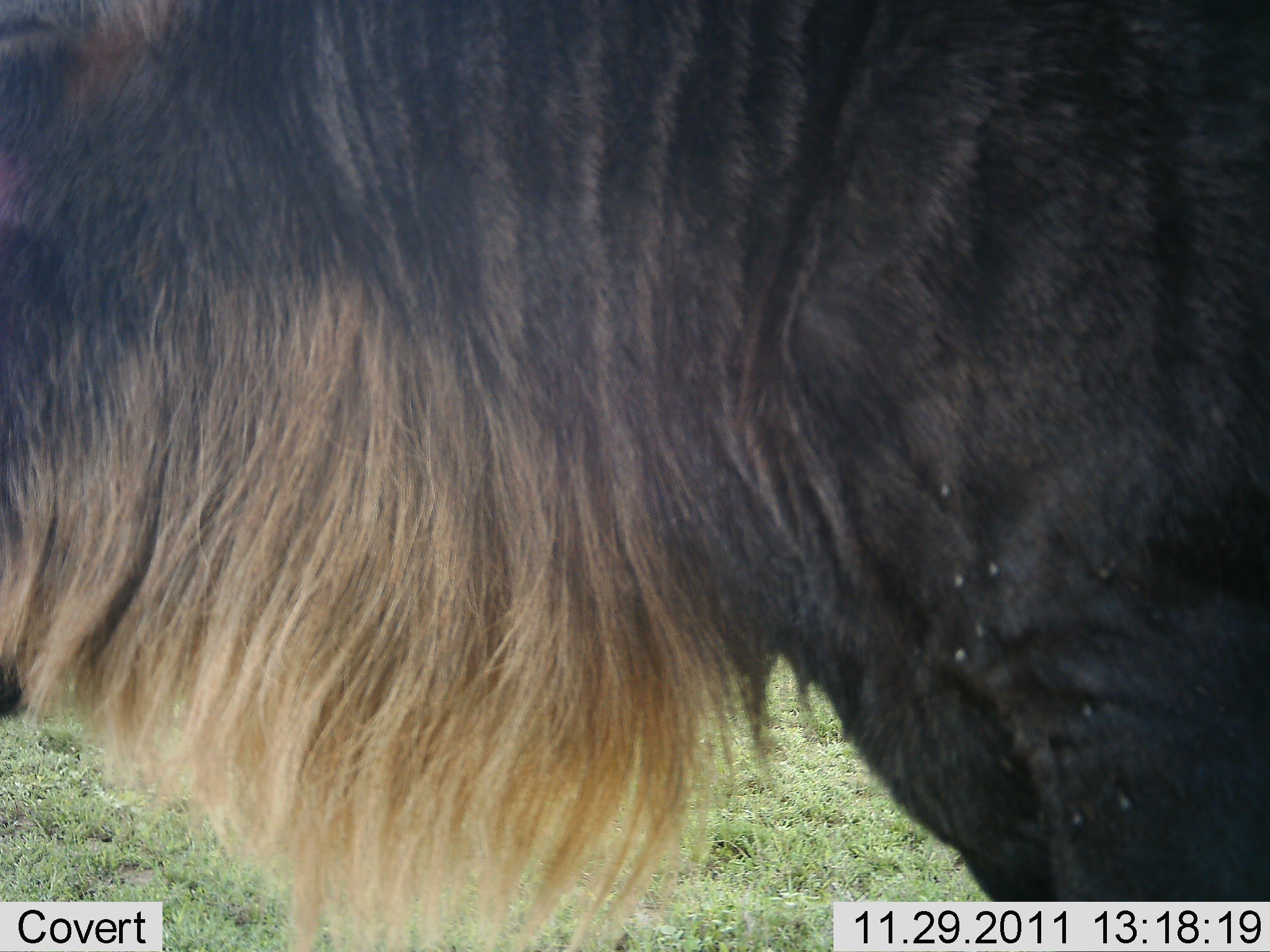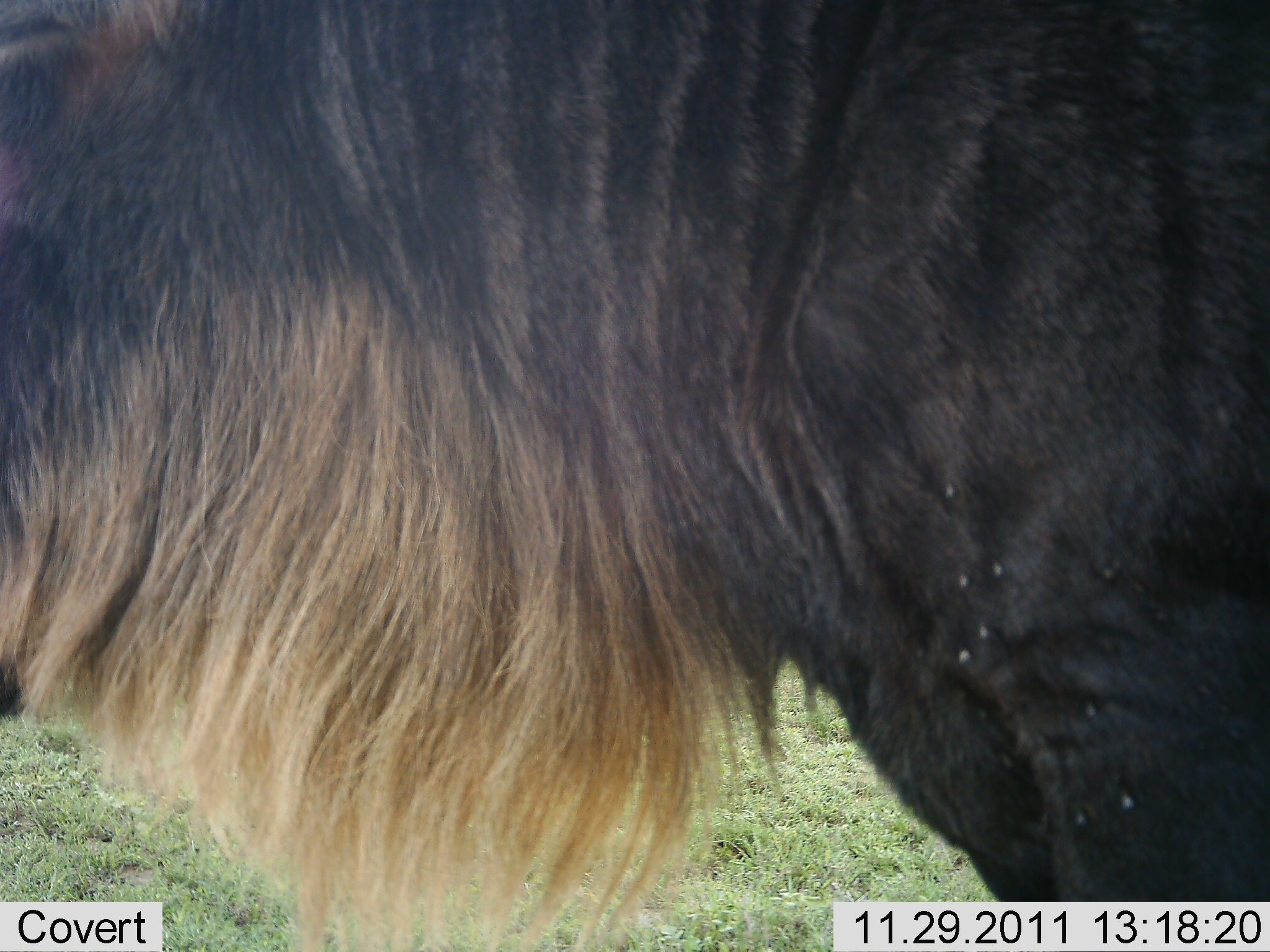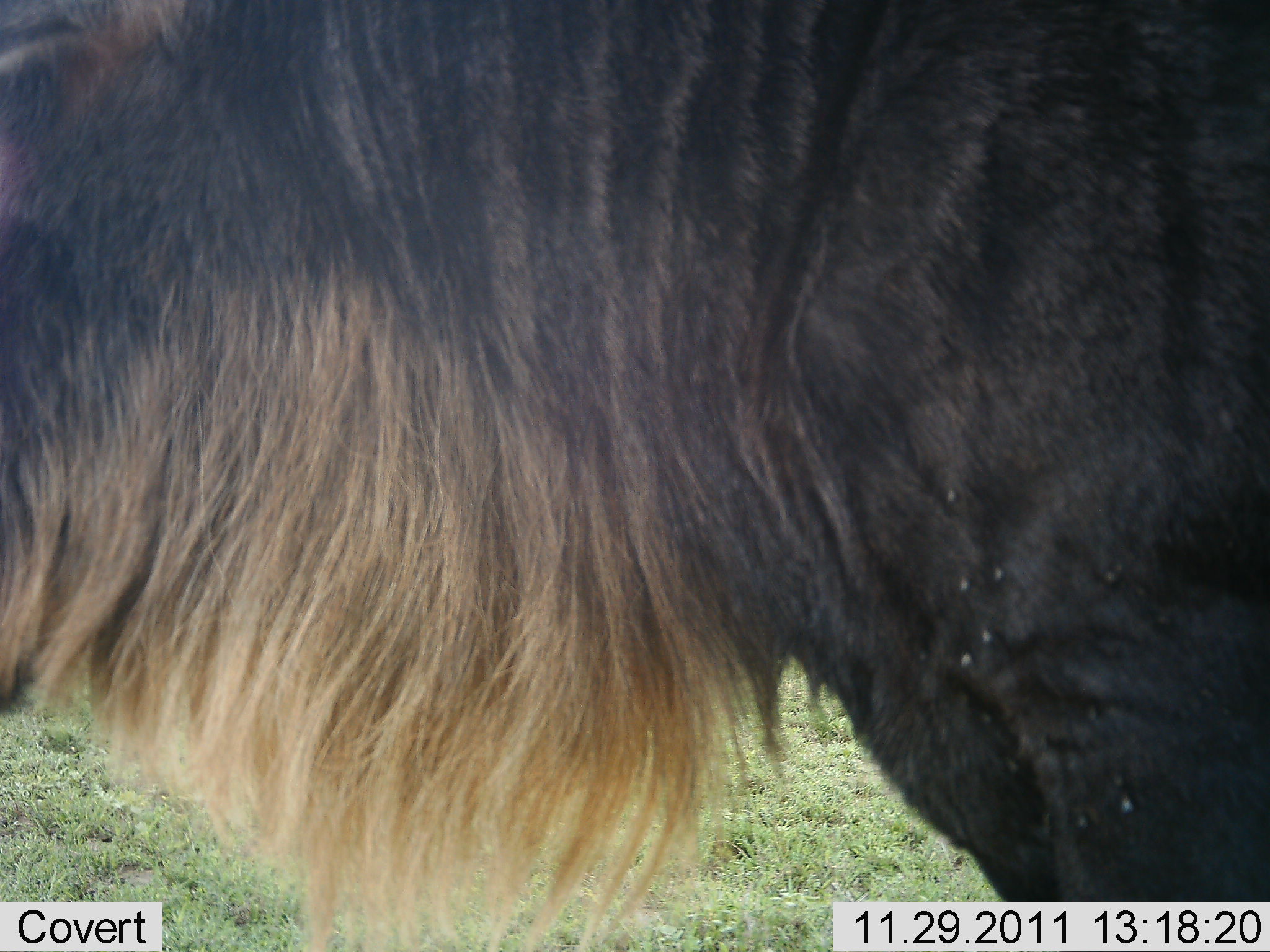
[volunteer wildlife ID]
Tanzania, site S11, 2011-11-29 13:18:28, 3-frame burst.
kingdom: Animalia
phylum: Chordata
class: Mammalia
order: Artiodactyla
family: Bovidae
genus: Connochaetes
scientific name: Connochaetes taurinus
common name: blue wildebeest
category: wildebeest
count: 1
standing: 100%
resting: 0%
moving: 0%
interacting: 0%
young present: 0%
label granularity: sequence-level